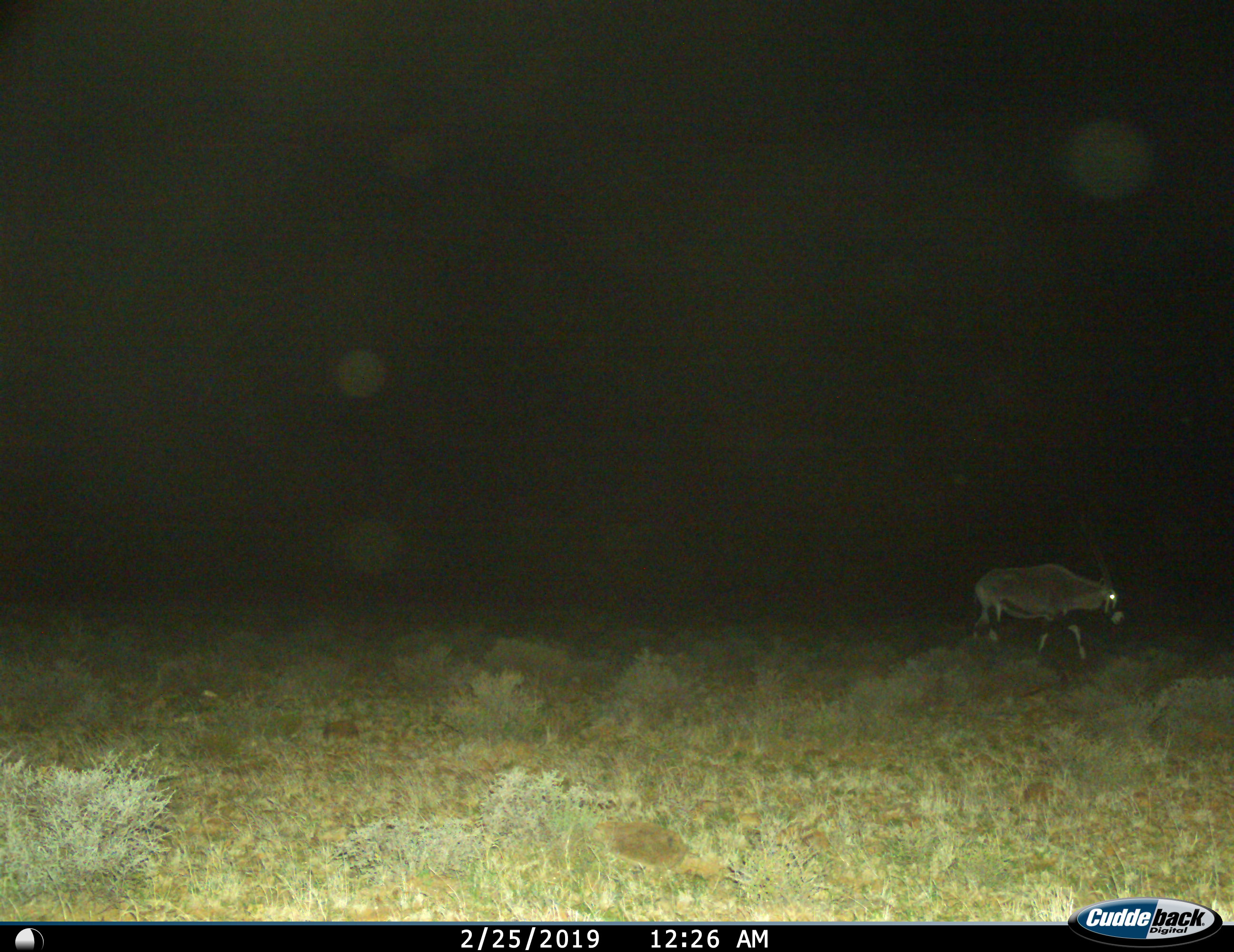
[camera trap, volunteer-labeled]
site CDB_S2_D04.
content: unidentified animal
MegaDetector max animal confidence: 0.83